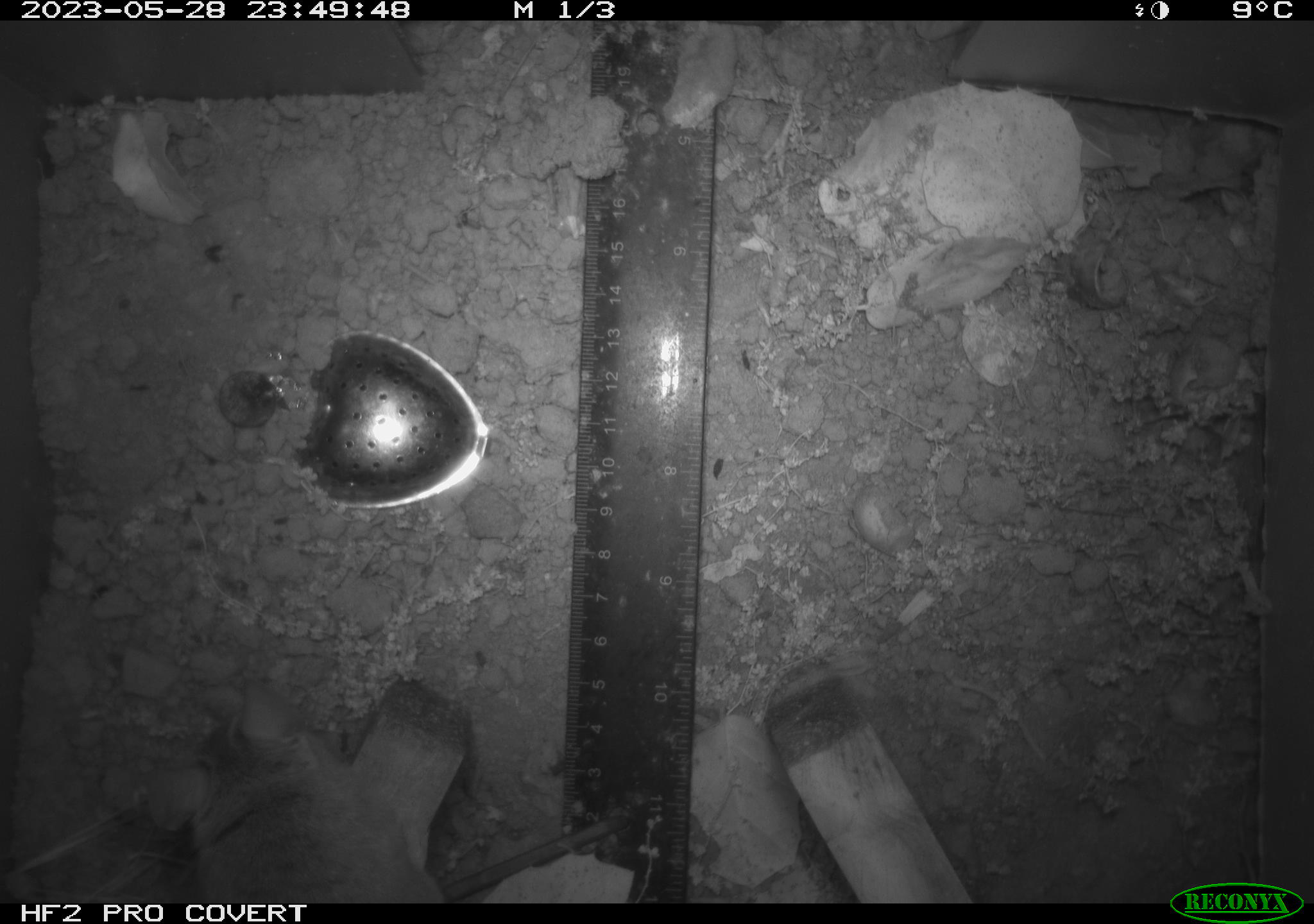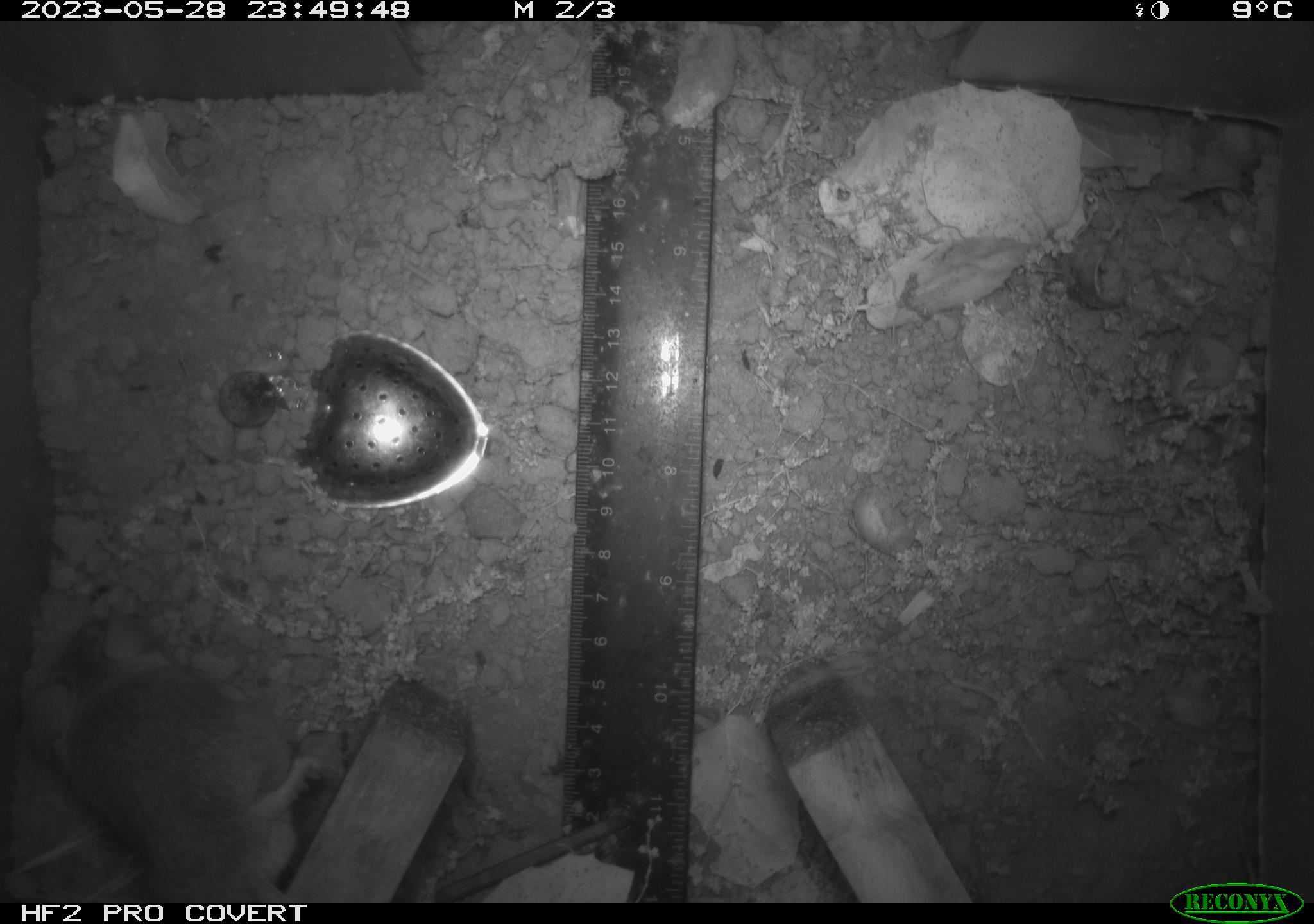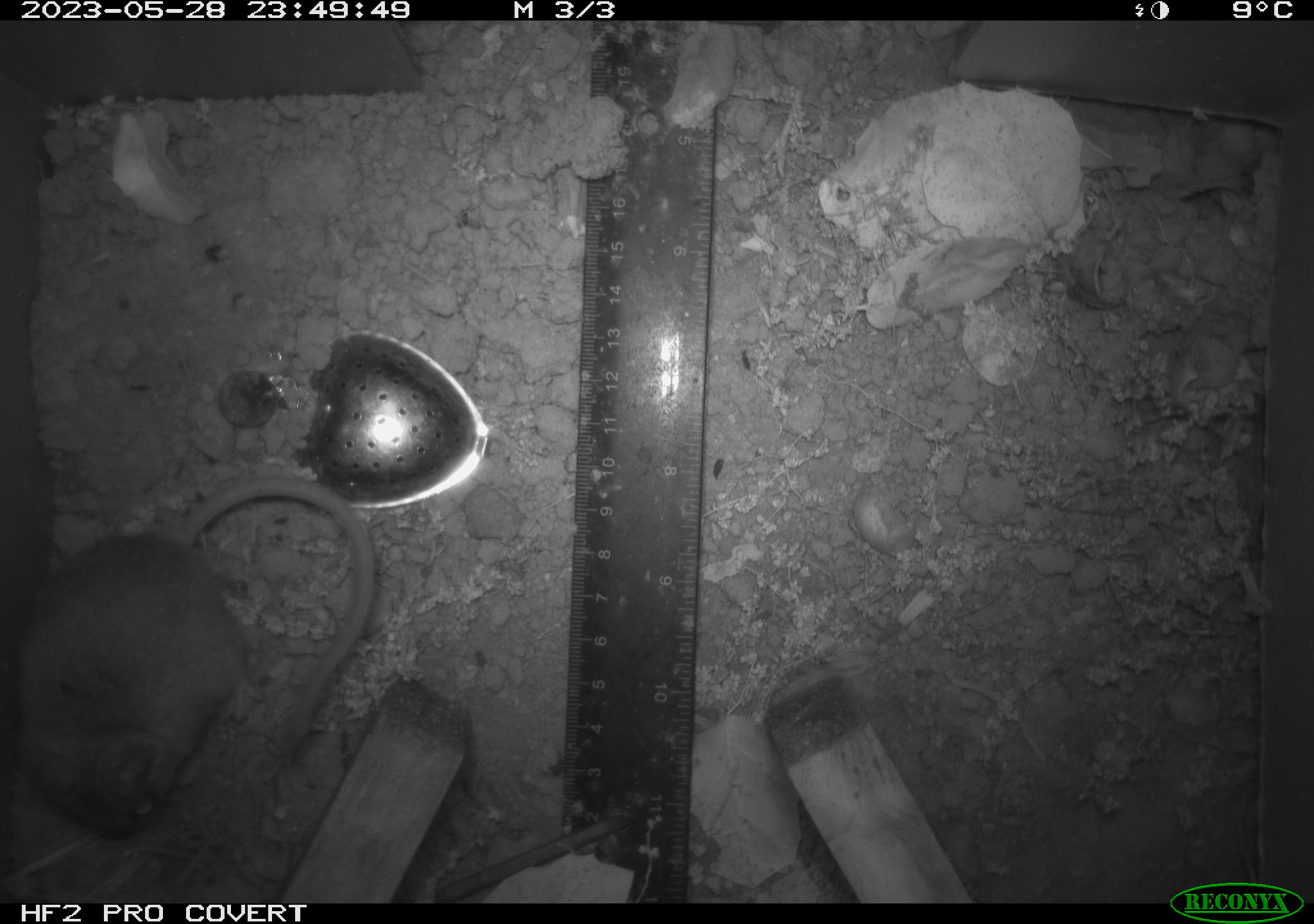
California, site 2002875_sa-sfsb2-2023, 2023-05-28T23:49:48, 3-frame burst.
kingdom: Animalia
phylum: Chordata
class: Mammalia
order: Rodentia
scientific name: Rodentia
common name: mouse species